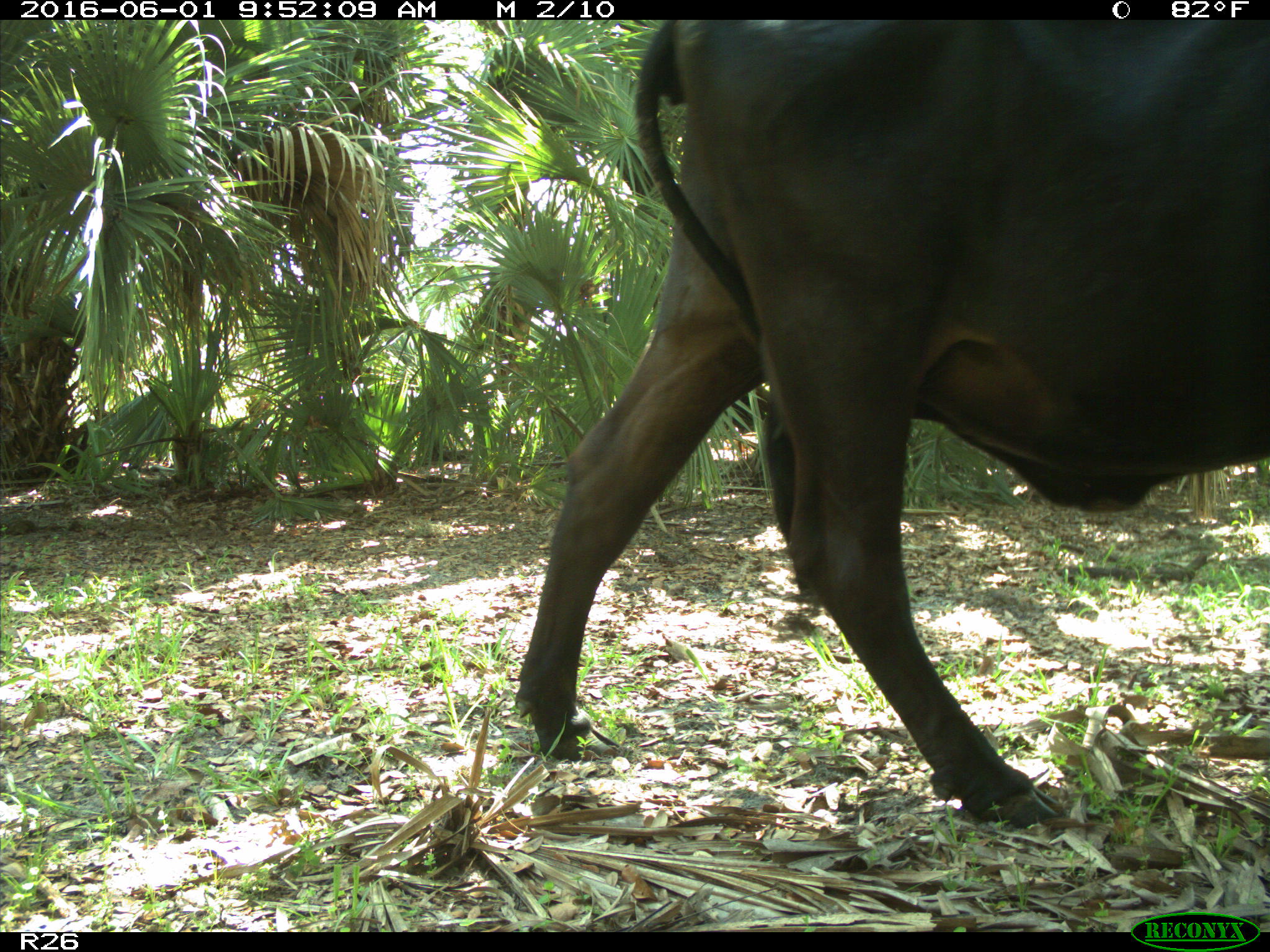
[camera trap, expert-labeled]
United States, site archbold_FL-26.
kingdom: Animalia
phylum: Chordata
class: Mammalia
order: Artiodactyla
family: Bovidae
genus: Bos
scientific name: Bos taurus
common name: domestic cow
Bos taurus (domestic cow).